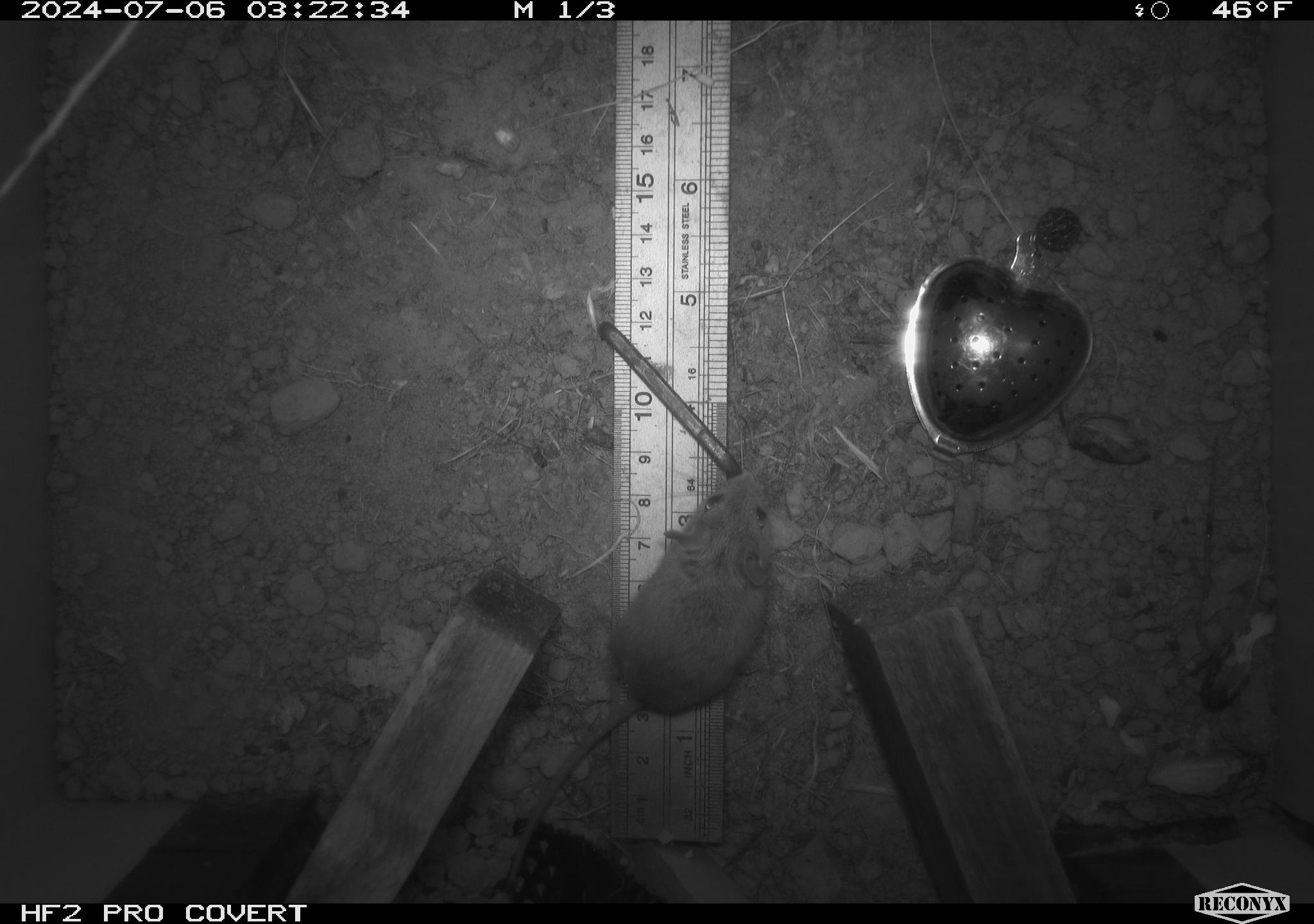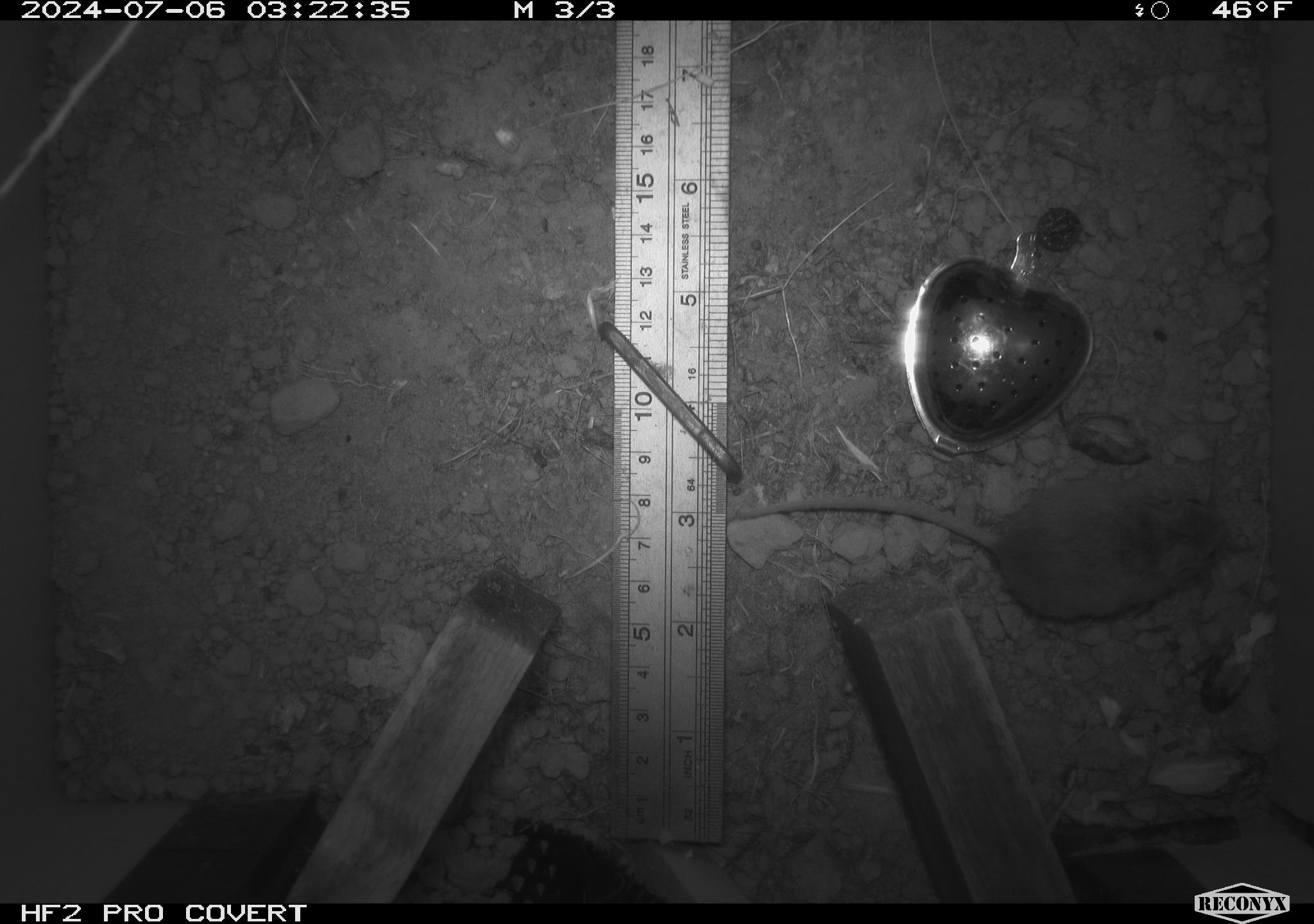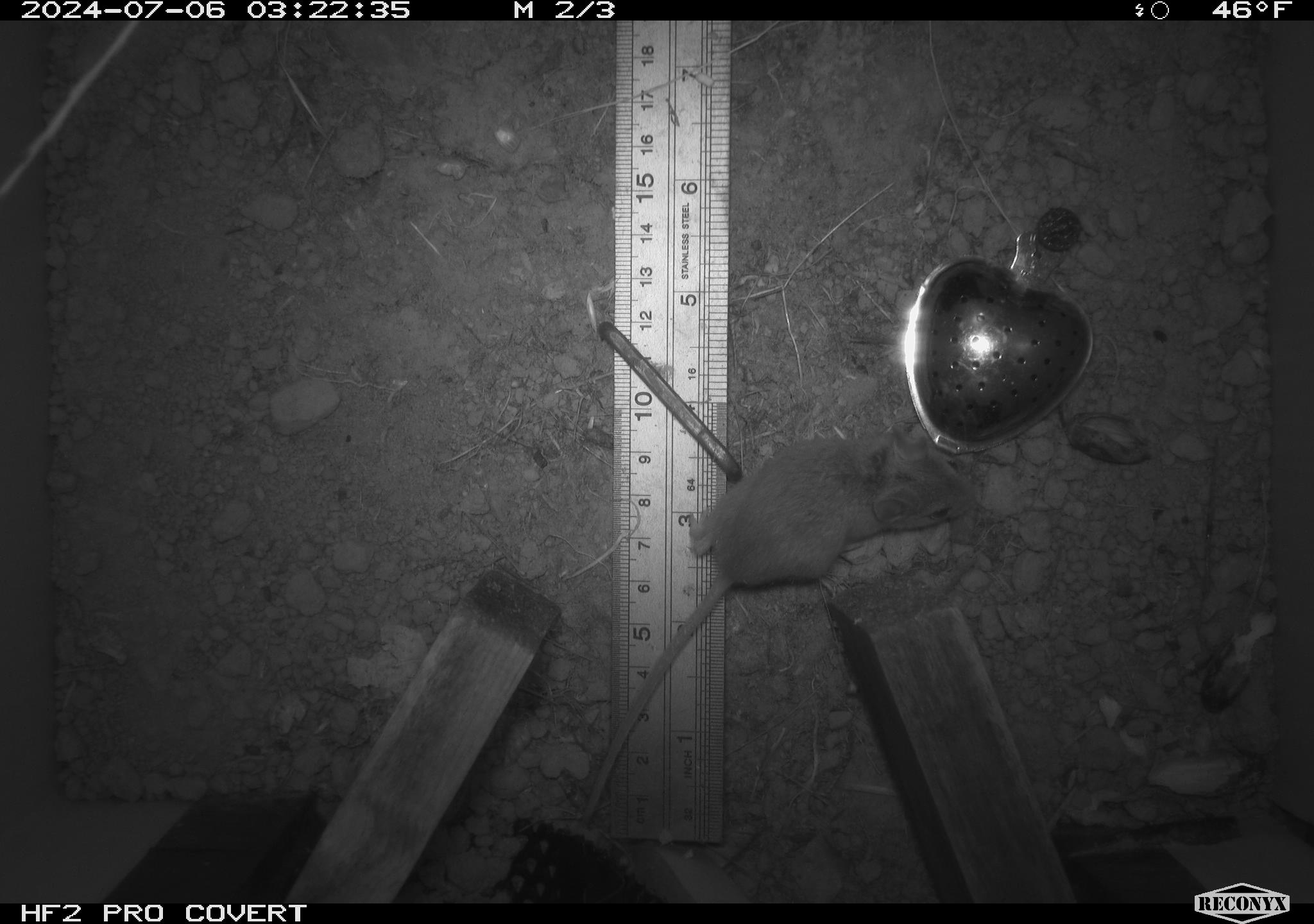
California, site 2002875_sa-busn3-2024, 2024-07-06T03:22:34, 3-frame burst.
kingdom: Animalia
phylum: Chordata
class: Mammalia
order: Rodentia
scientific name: Rodentia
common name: mouse species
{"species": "mouse species (Rodentia)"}